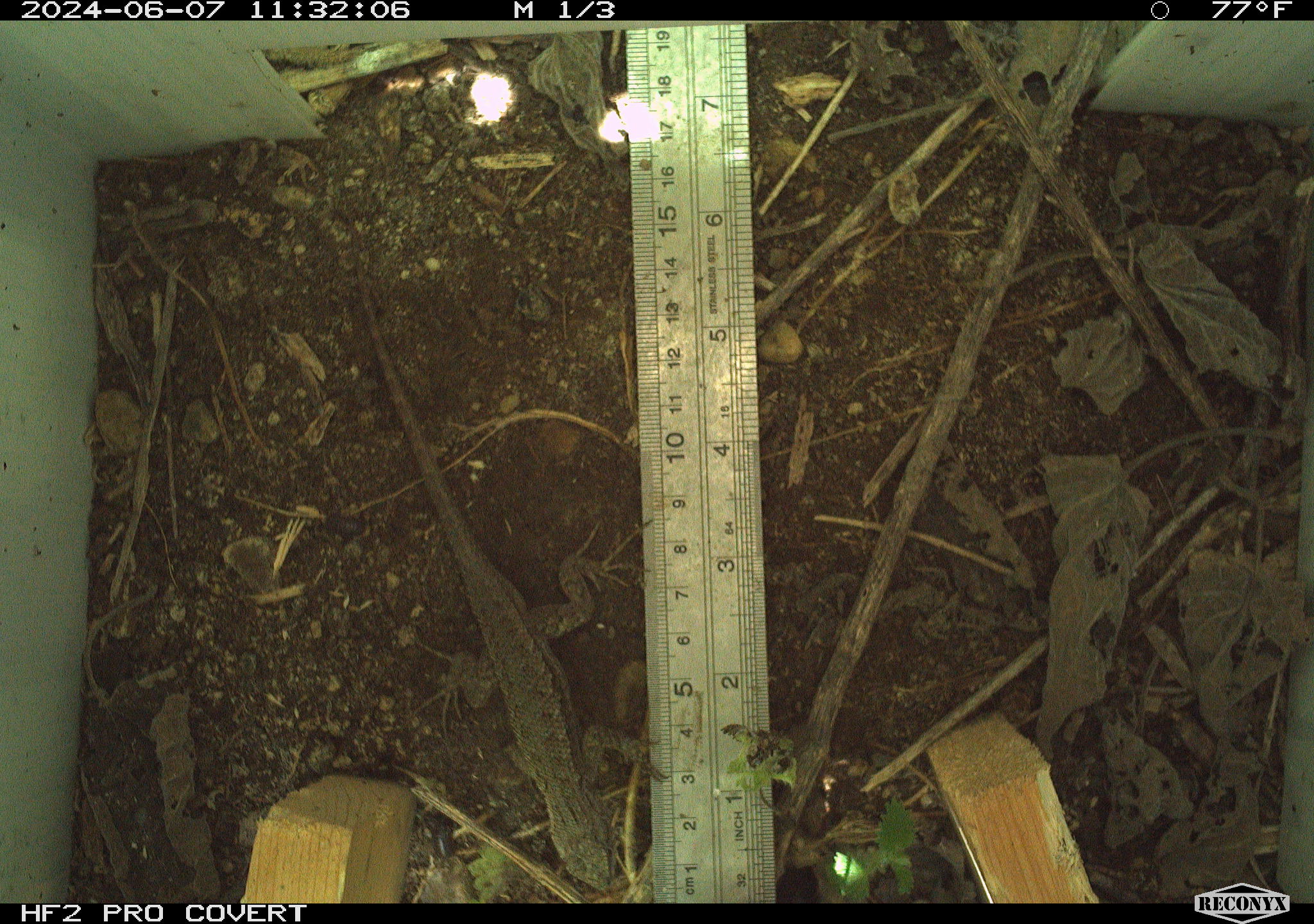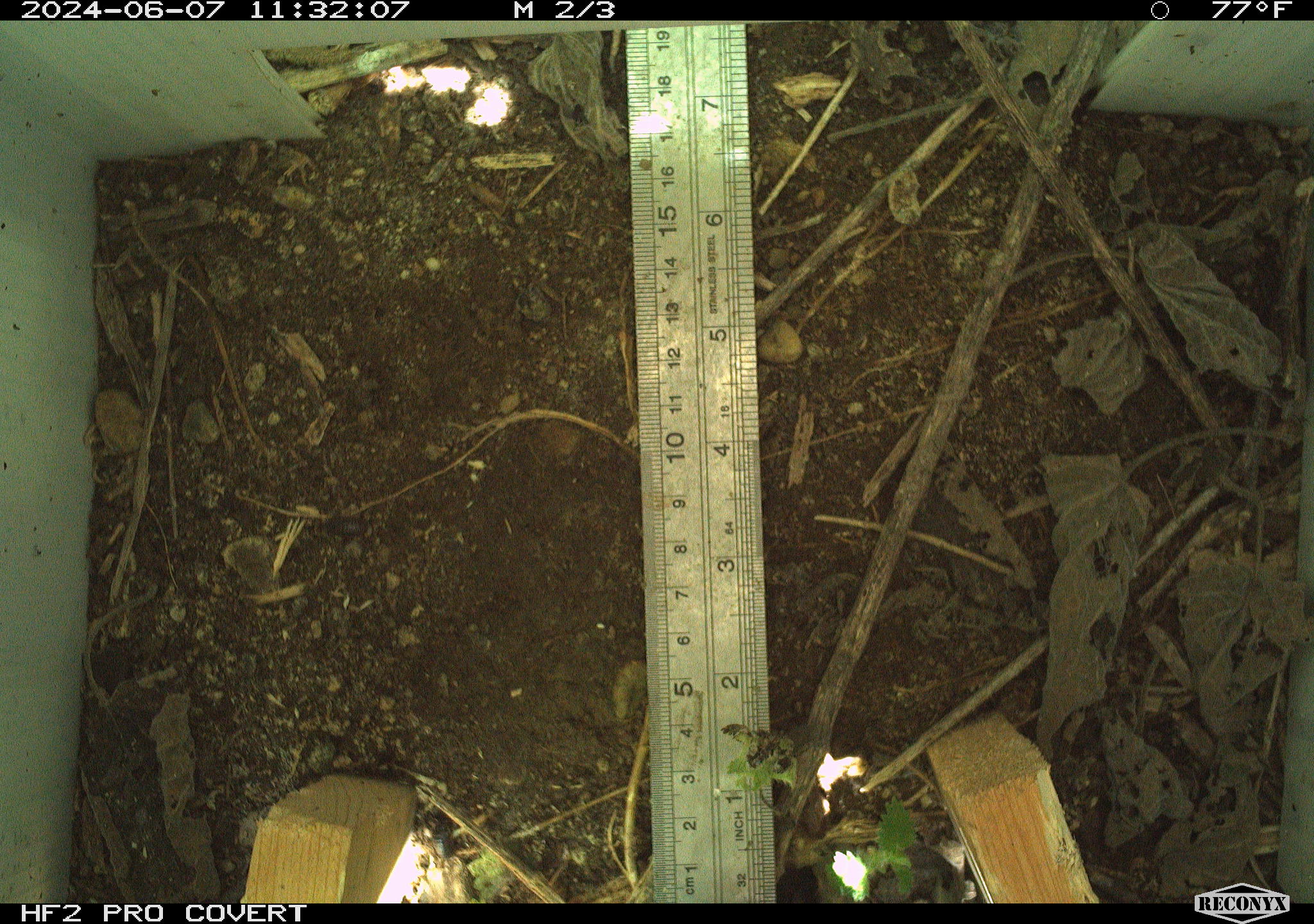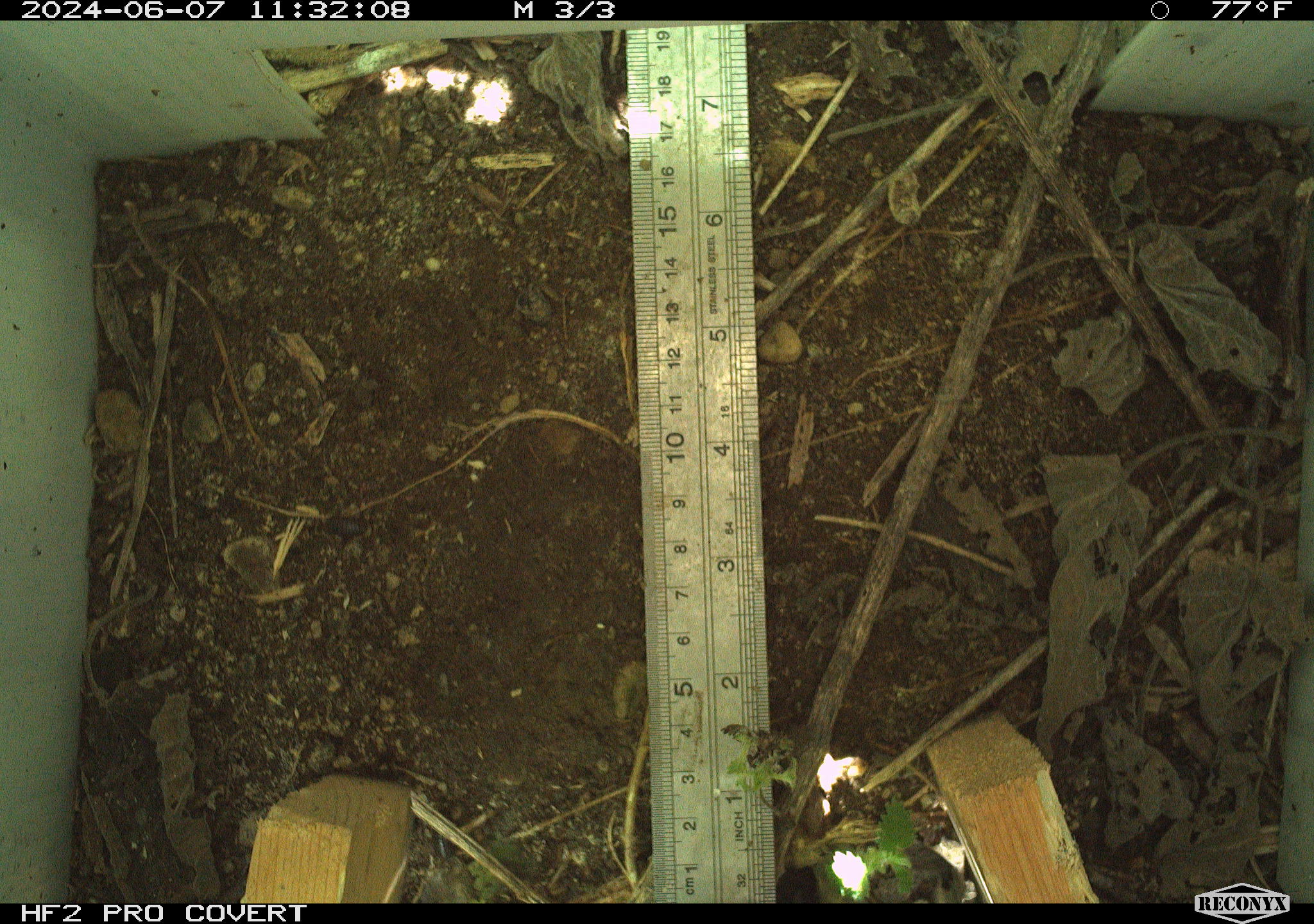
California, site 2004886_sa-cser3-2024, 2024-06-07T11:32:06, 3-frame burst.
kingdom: Animalia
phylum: Chordata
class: Reptilia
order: Squamata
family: Phrynosomatidae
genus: Sceloporus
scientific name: Sceloporus occidentalis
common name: western fence lizard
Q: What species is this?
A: Western fence lizard (Sceloporus occidentalis).